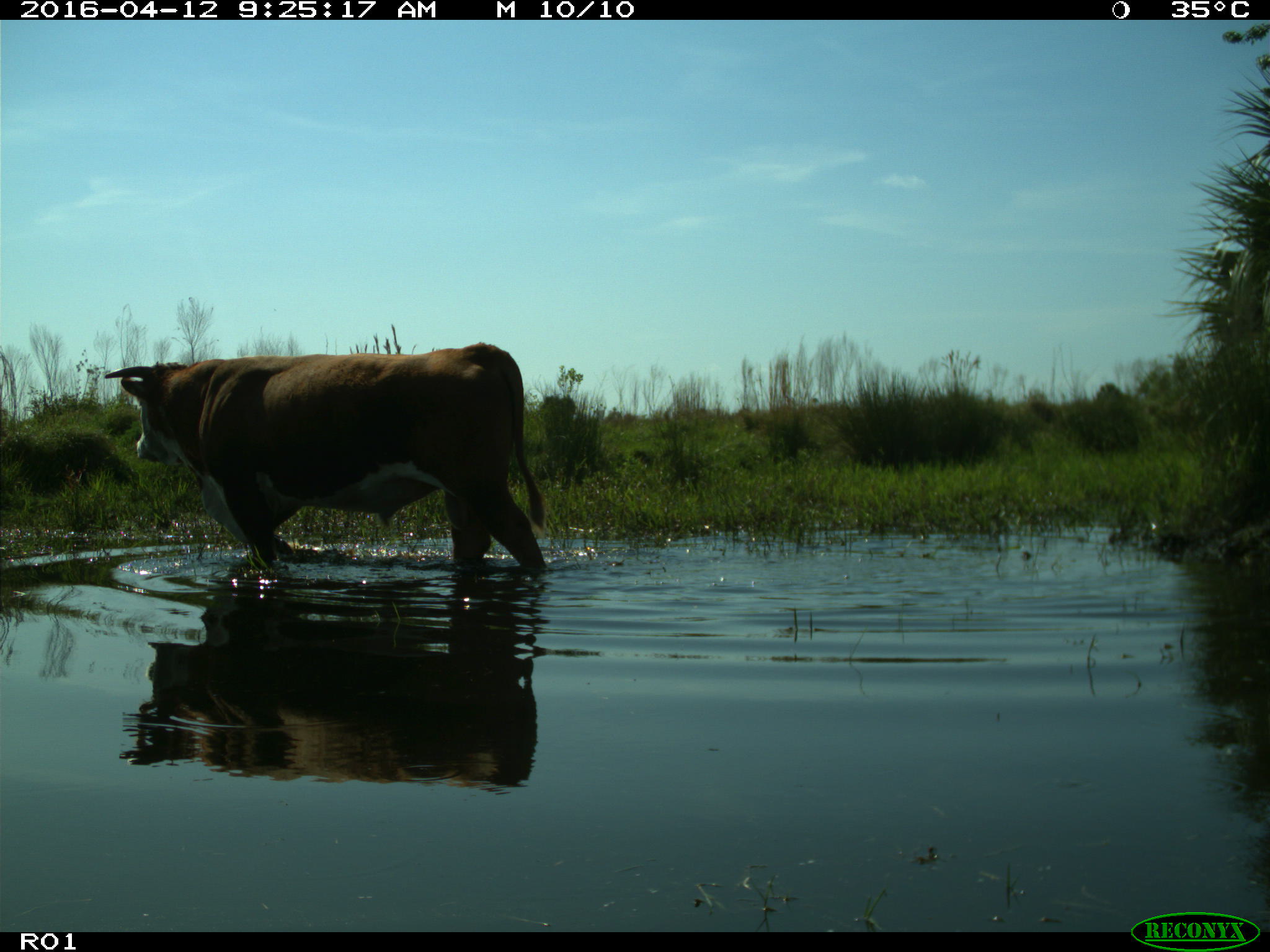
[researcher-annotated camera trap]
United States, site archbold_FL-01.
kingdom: Animalia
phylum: Chordata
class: Mammalia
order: Artiodactyla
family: Bovidae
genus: Bos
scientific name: Bos taurus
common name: domestic cow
Bos taurus (domestic cow).